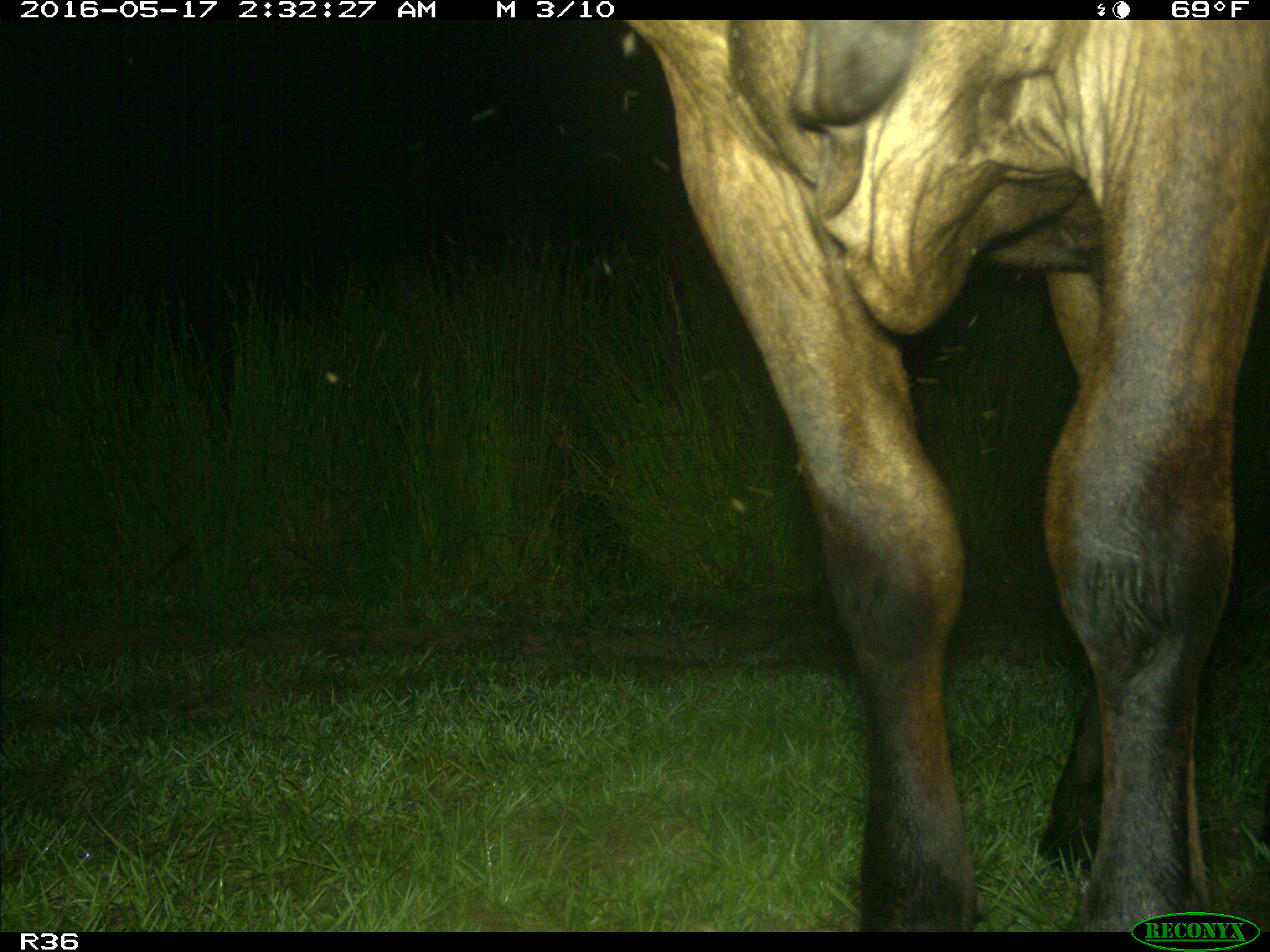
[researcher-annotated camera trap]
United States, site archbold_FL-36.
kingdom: Animalia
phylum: Chordata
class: Mammalia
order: Artiodactyla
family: Bovidae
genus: Bos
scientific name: Bos taurus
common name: domestic cow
Bos taurus (domestic cow).